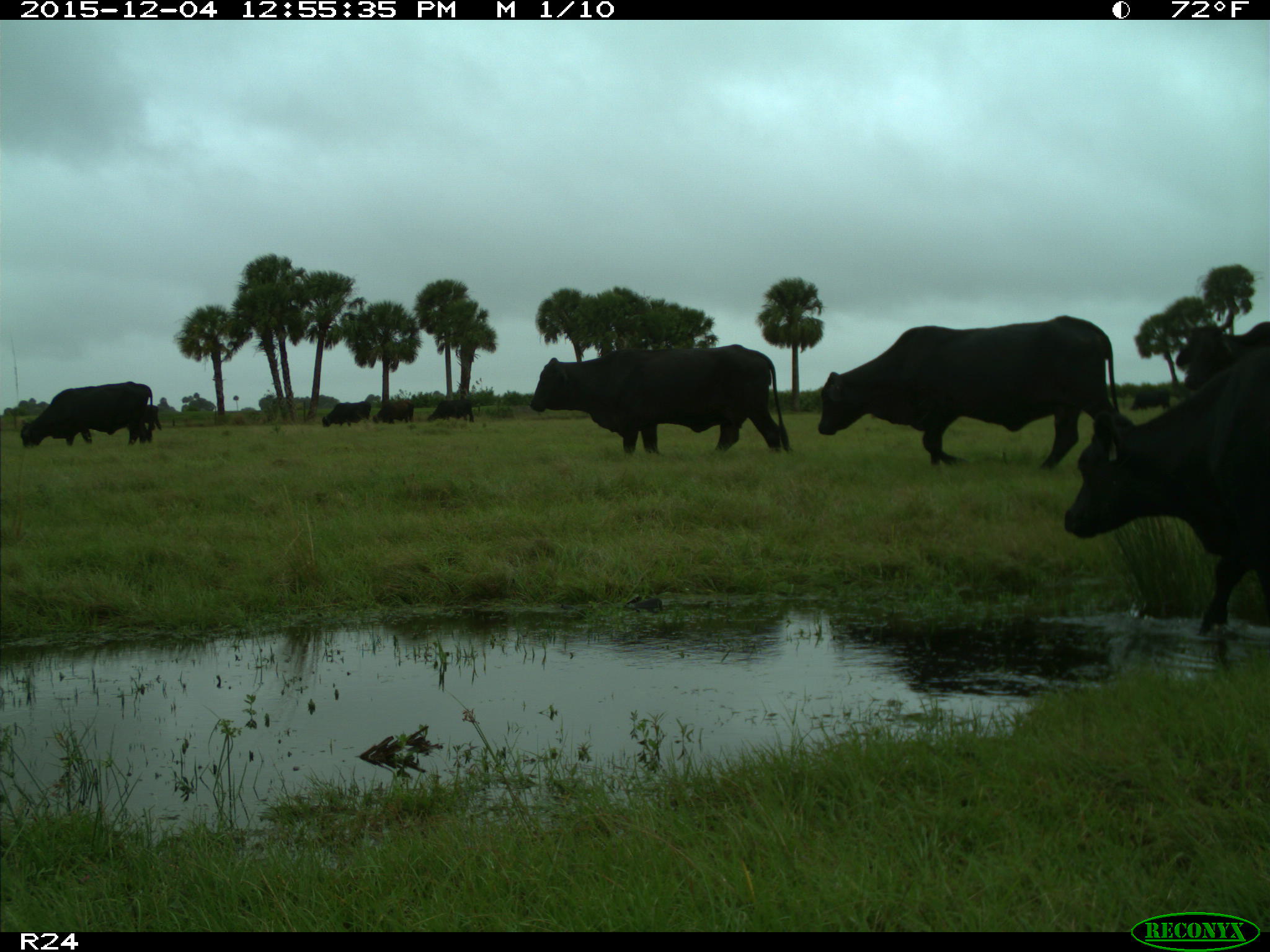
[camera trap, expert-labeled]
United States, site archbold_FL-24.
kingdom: Animalia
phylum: Chordata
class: Mammalia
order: Artiodactyla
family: Bovidae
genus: Bos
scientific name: Bos taurus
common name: domestic cow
Bos taurus (domestic cow).